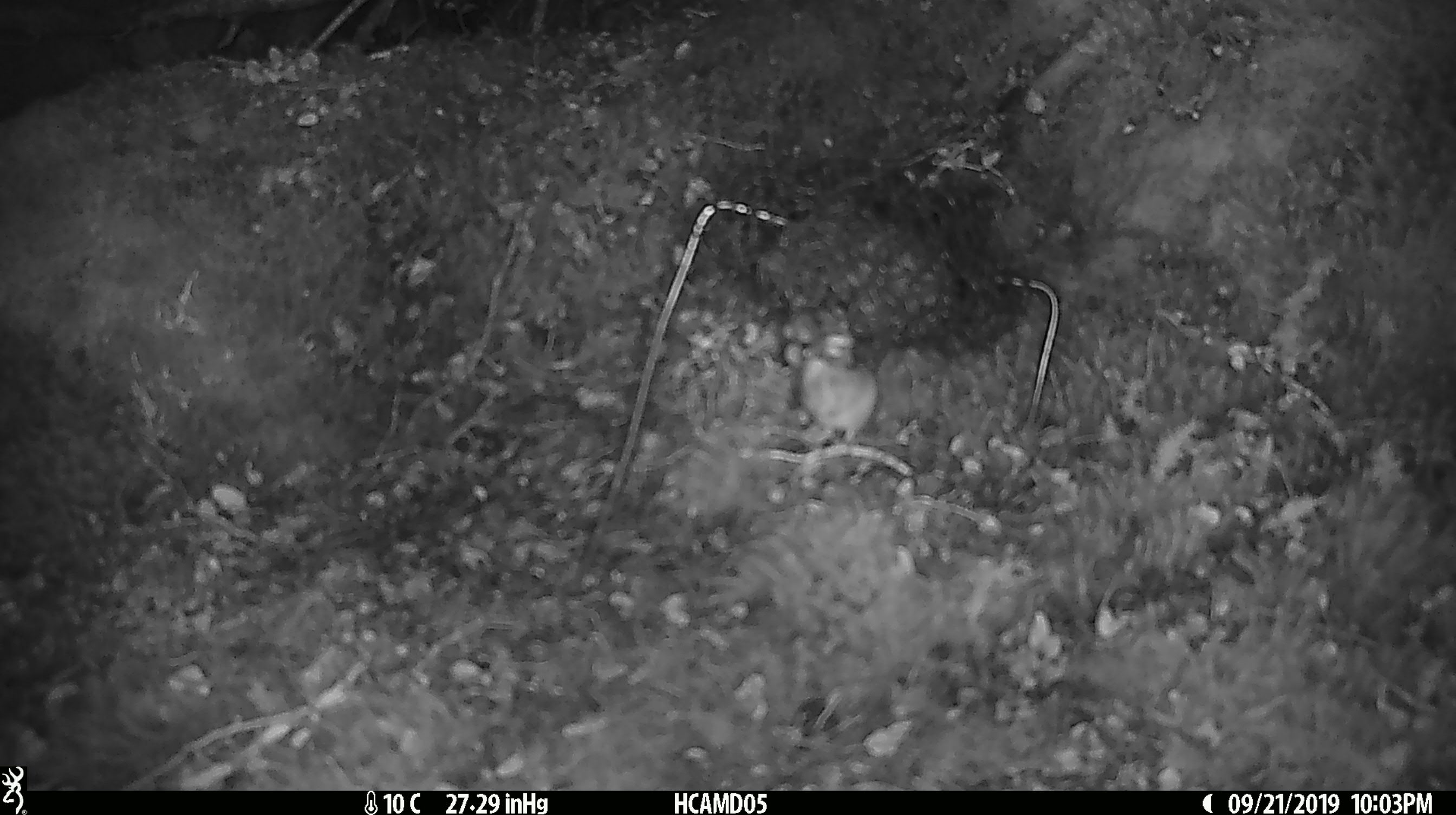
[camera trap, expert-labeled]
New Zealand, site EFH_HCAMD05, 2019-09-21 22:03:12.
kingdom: Animalia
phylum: Chordata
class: Mammalia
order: Rodentia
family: Muridae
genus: Mus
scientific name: Mus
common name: mouse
Mouse (Mus).